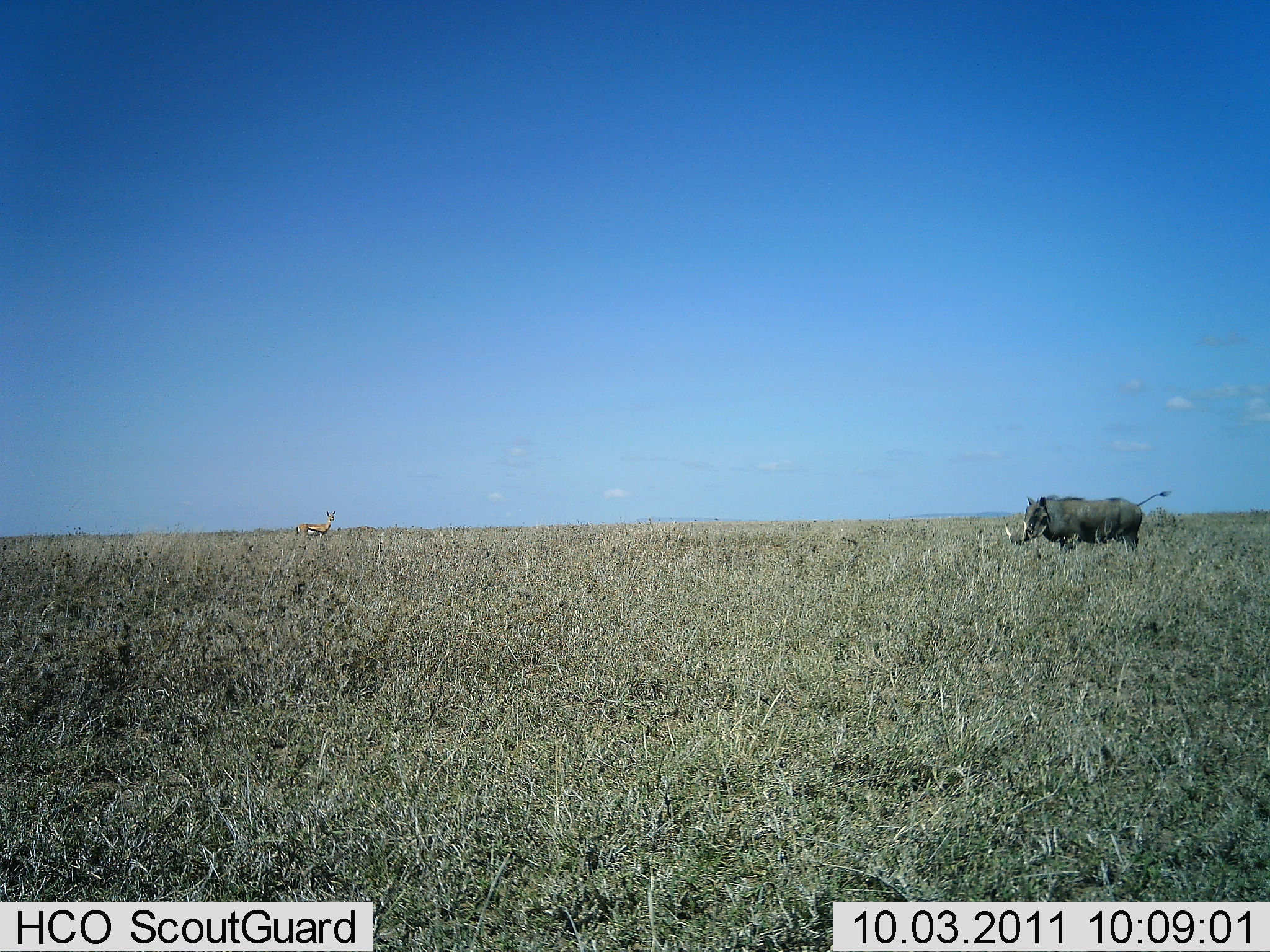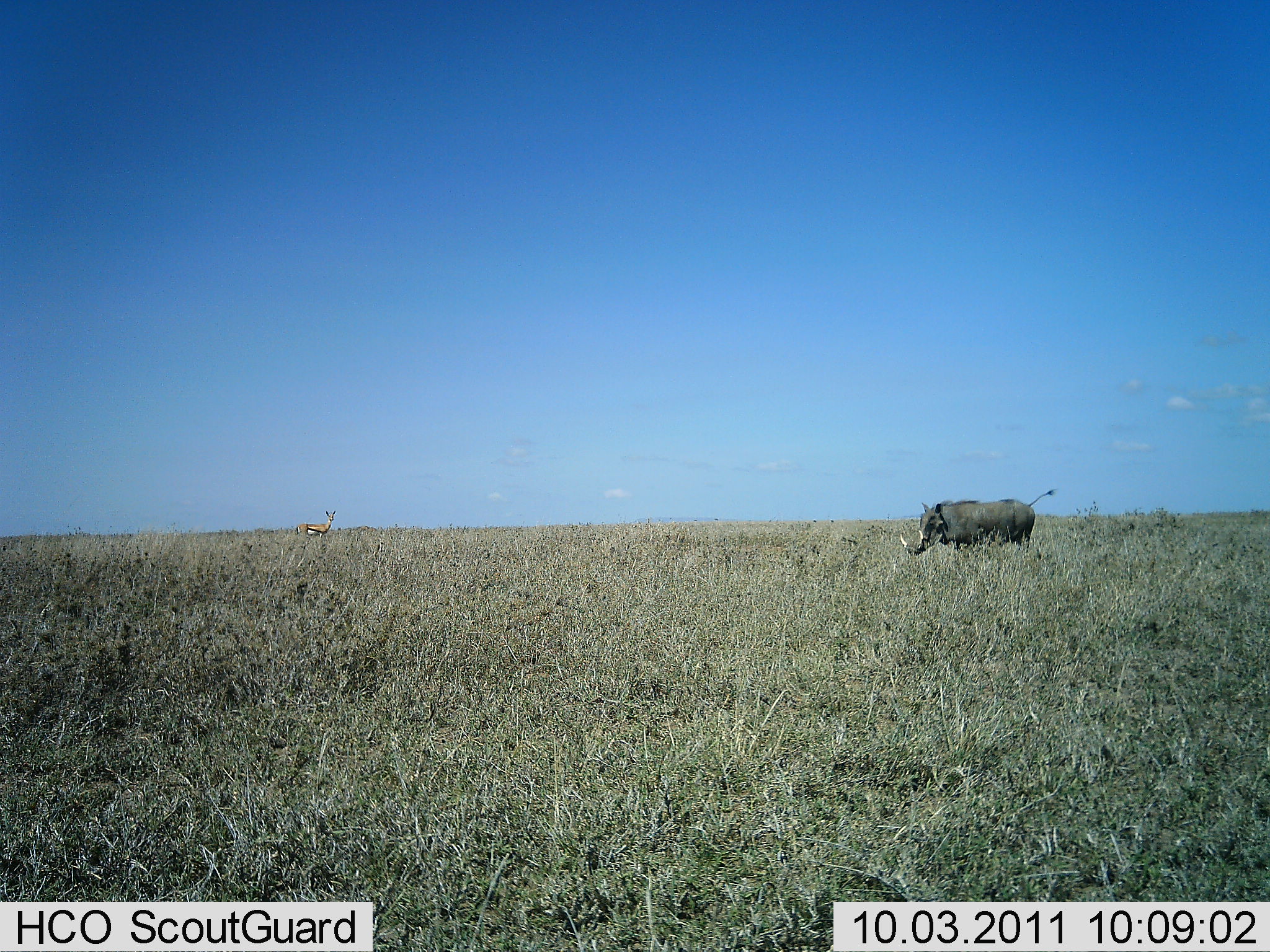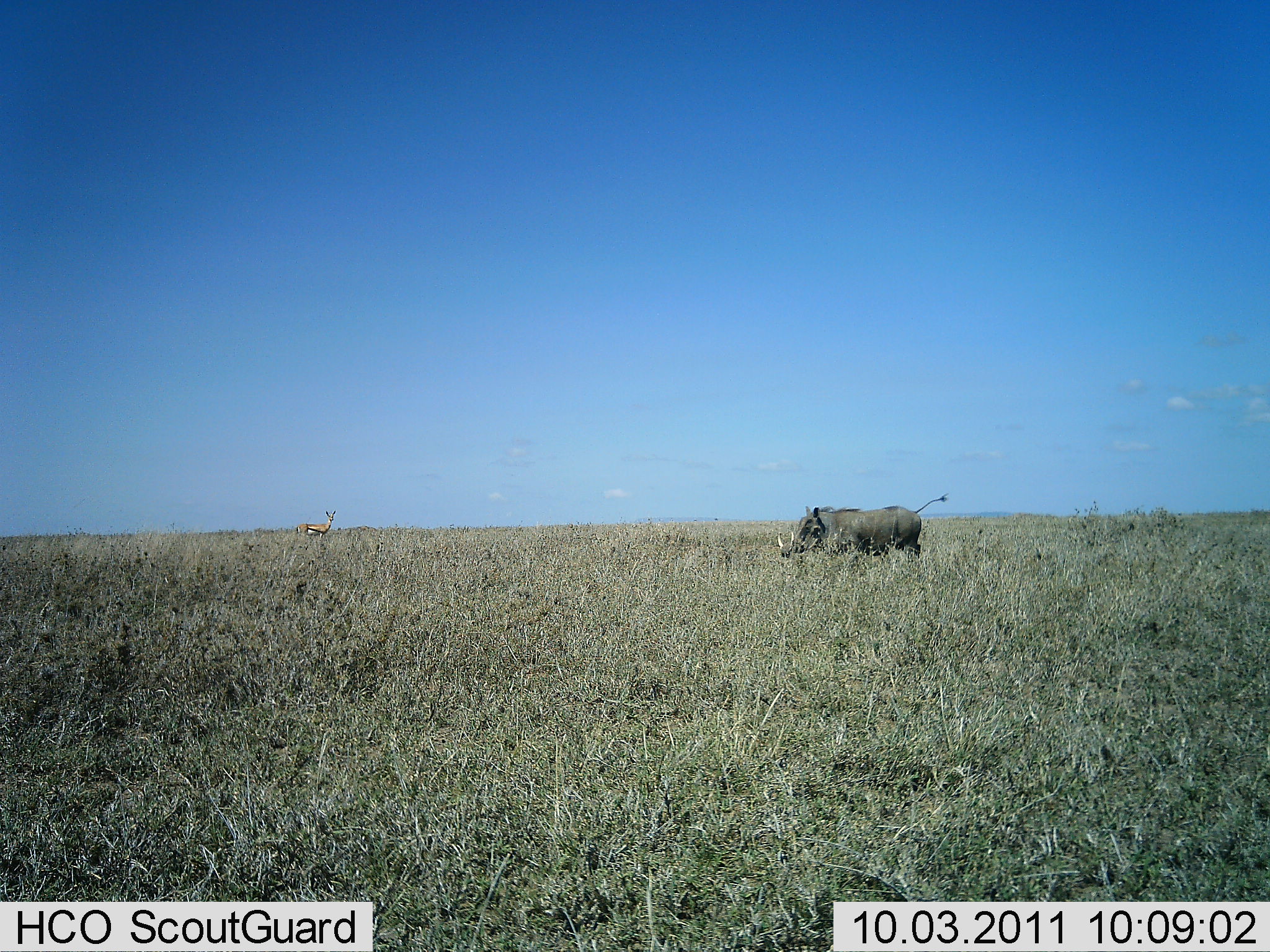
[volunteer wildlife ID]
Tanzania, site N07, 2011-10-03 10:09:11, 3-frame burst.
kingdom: Animalia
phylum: Chordata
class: Mammalia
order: Artiodactyla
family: Suidae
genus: Phacochoerus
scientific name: Phacochoerus africanus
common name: warthog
Warthog (Phacochoerus africanus), count 1. Behavior (volunteer vote fractions): standing 0%, resting 0%, moving 100%, interacting 0%. Young present (vote fraction): 0%. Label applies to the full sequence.